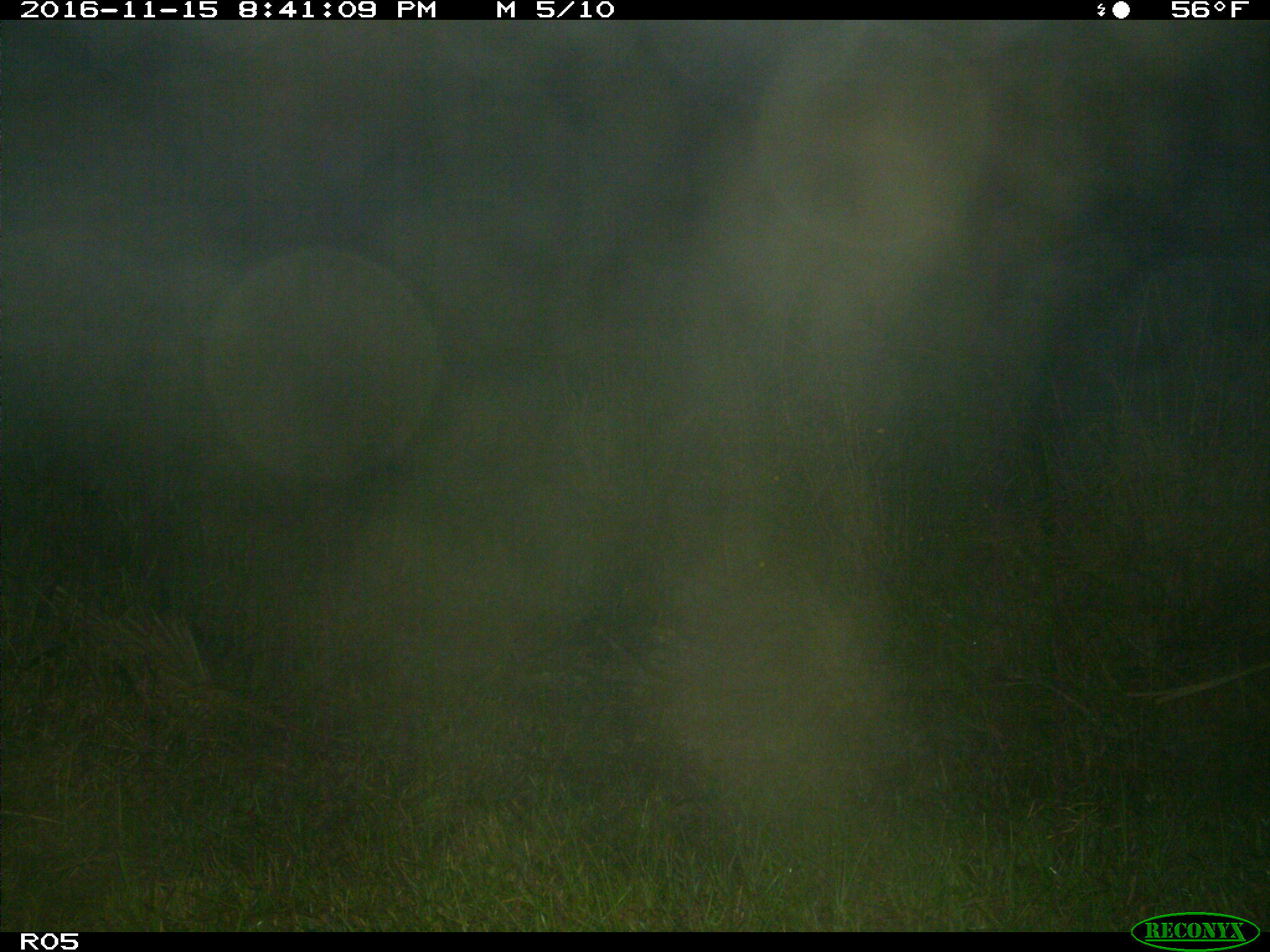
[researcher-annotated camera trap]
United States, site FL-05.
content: no animal present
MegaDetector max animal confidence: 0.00